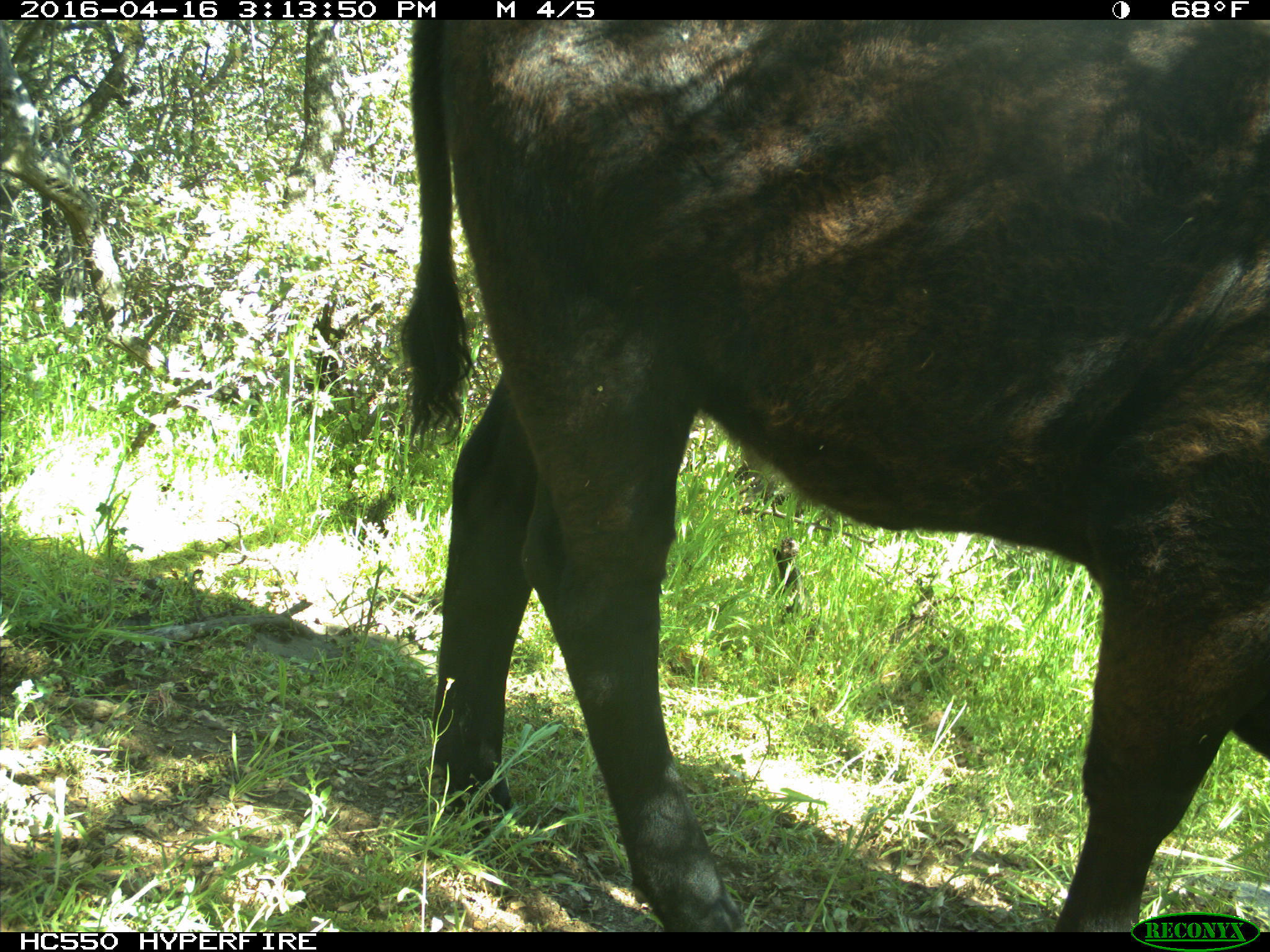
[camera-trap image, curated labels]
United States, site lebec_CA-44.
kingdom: Animalia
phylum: Chordata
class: Mammalia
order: Artiodactyla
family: Bovidae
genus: Bos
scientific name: Bos taurus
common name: domestic cow